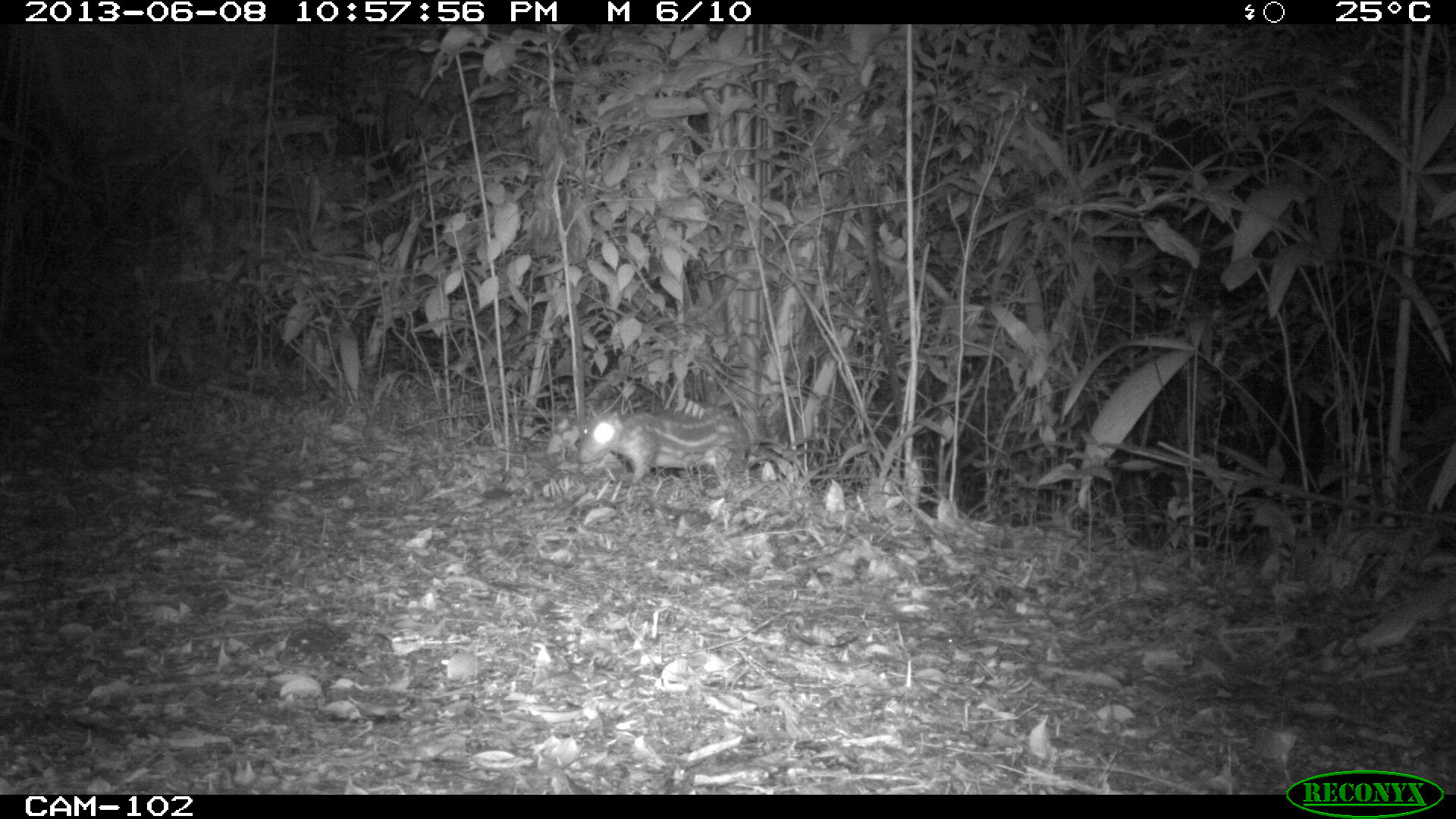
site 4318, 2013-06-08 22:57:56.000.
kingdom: Animalia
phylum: Chordata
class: Mammalia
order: Rodentia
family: Cuniculidae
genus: Cuniculus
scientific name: Cuniculus paca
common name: lowland paca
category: agouti paca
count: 2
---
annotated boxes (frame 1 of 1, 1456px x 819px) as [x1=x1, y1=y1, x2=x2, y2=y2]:
agouti paca: [x1=573, y1=407, x2=754, y2=486]